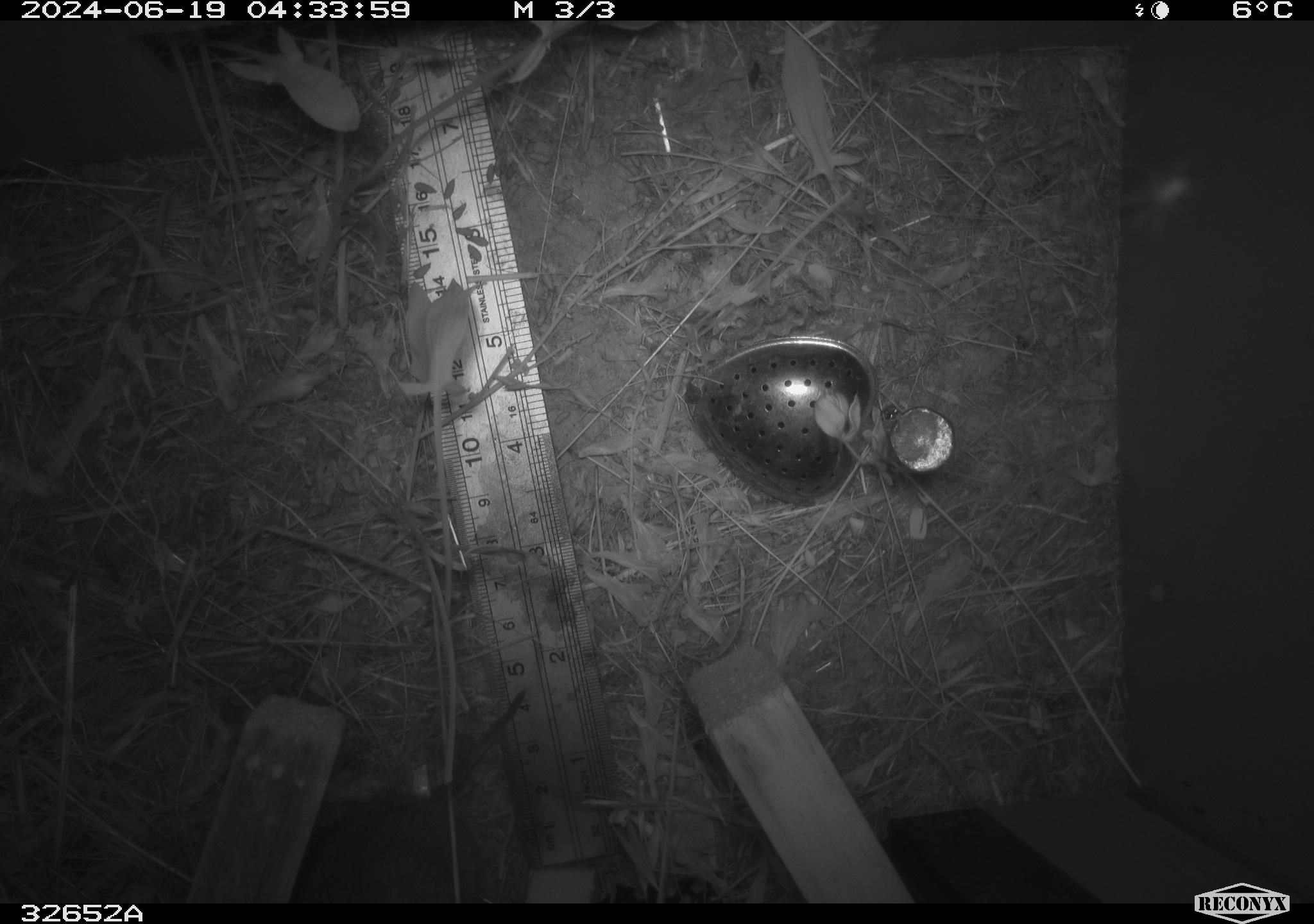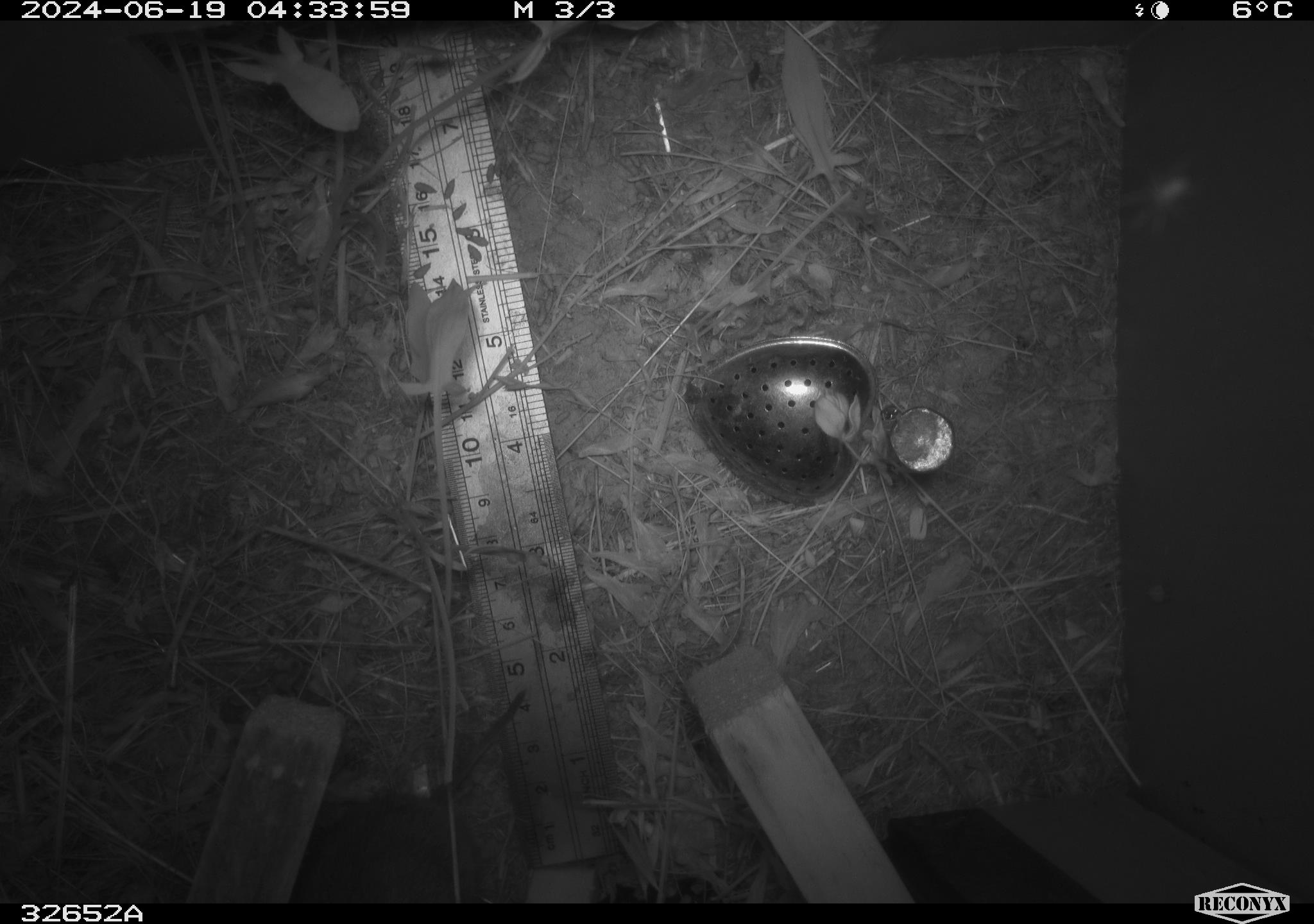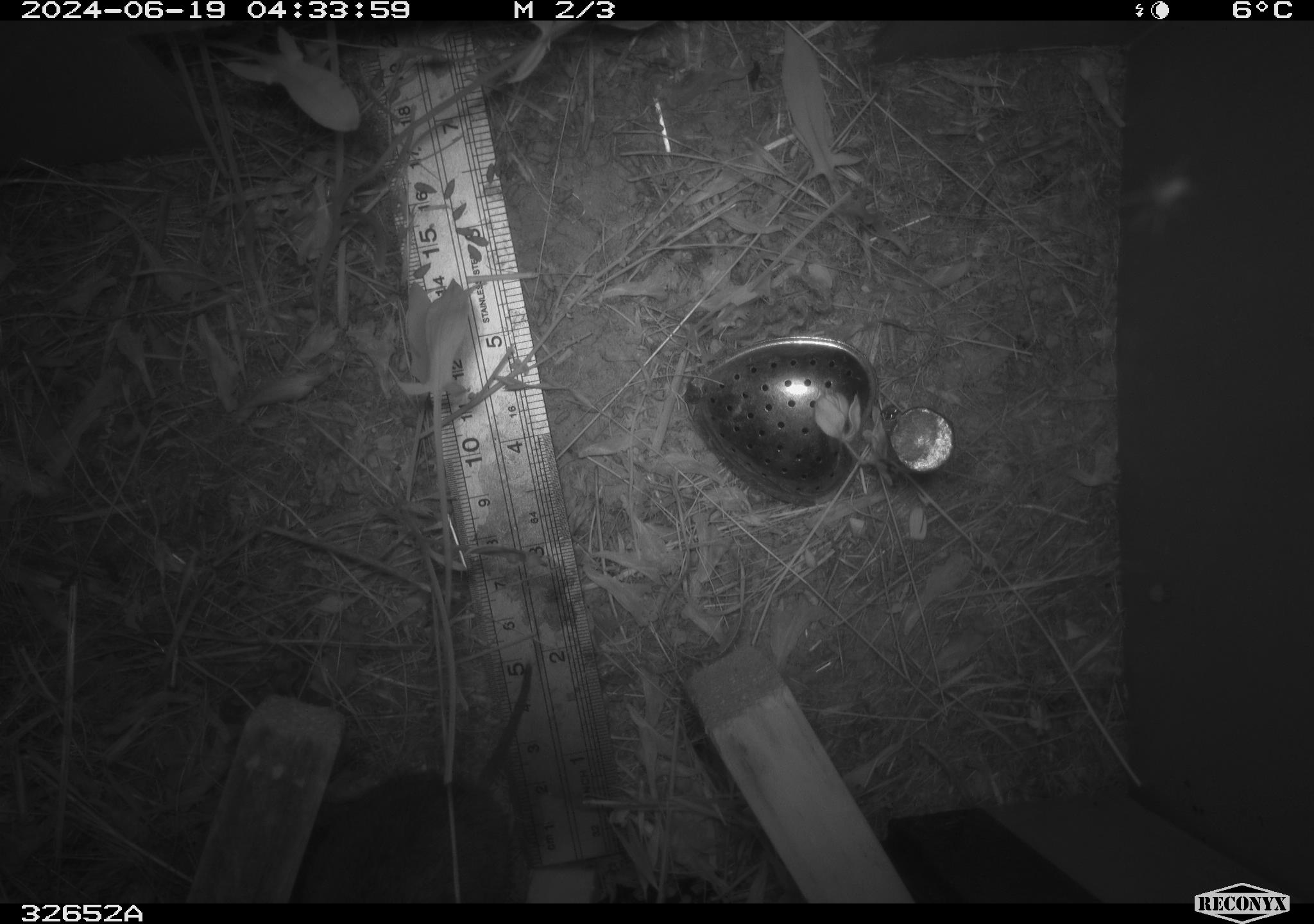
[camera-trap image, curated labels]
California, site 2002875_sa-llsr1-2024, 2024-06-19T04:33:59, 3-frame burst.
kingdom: Animalia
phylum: Chordata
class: Mammalia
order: Rodentia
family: Cricetidae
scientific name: Arvicolinae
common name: voles, lemmings, and muskrats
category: arvicolinae subfamily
Arvicolinae subfamily (voles, lemmings, and muskrats) (Arvicolinae).